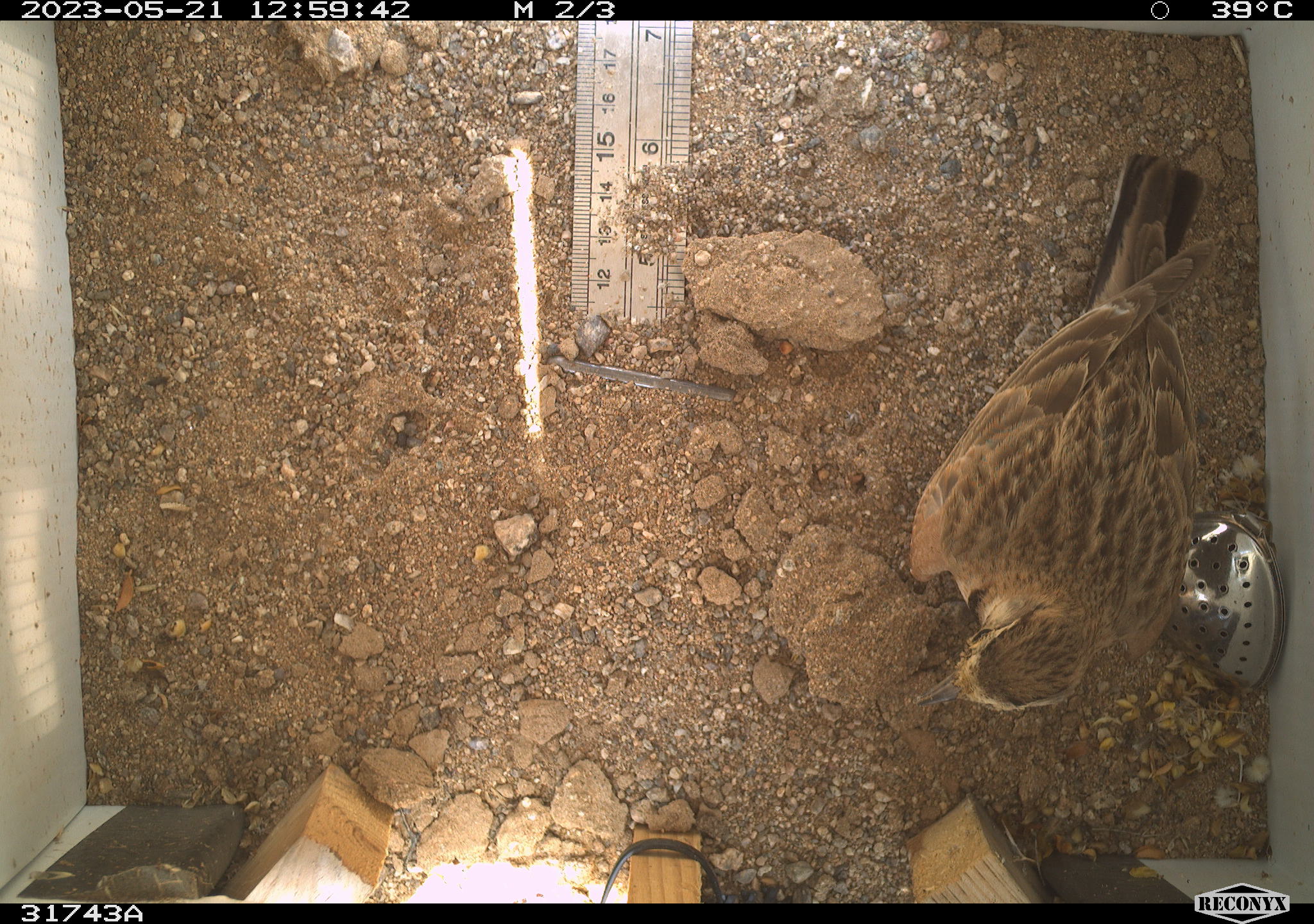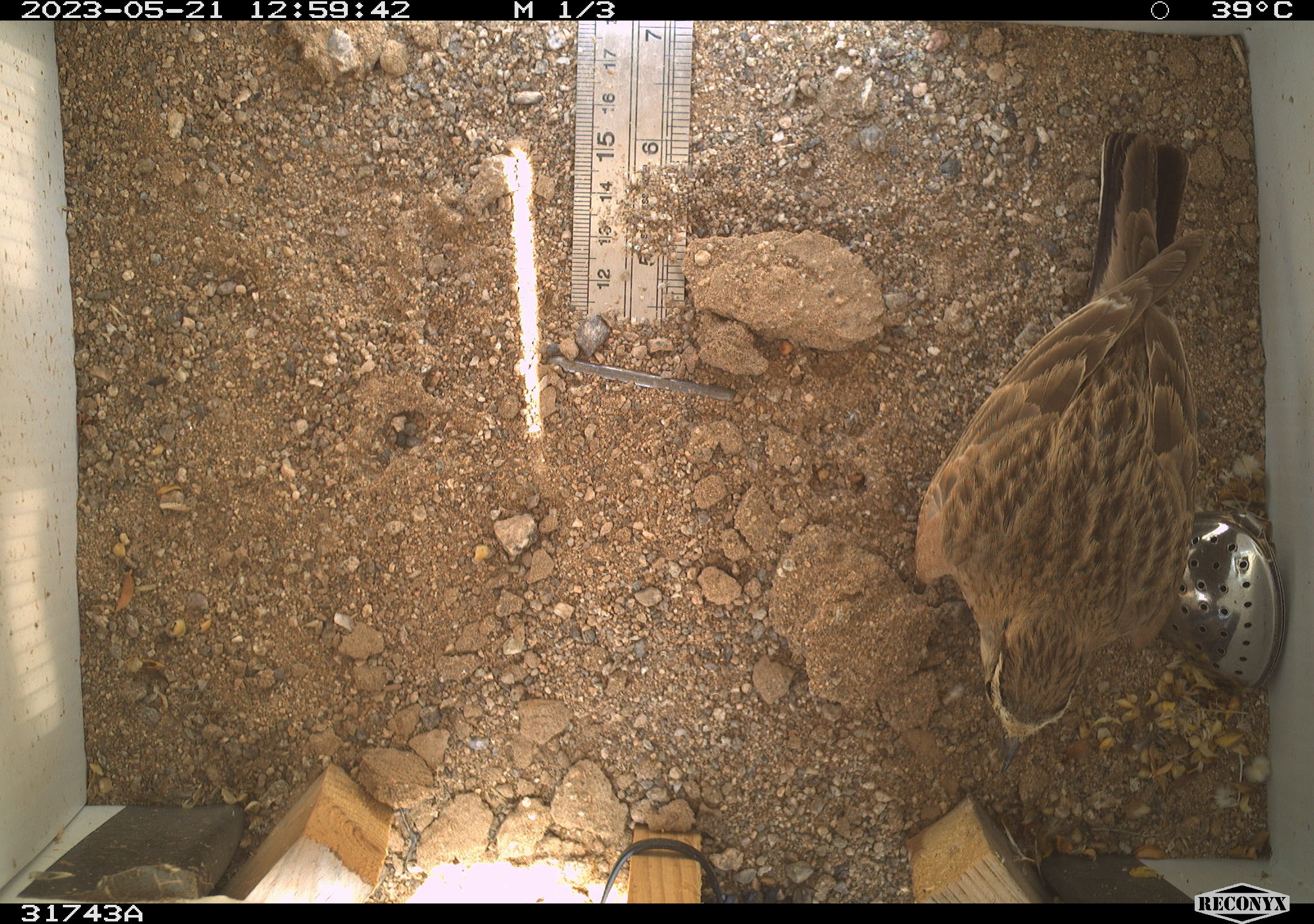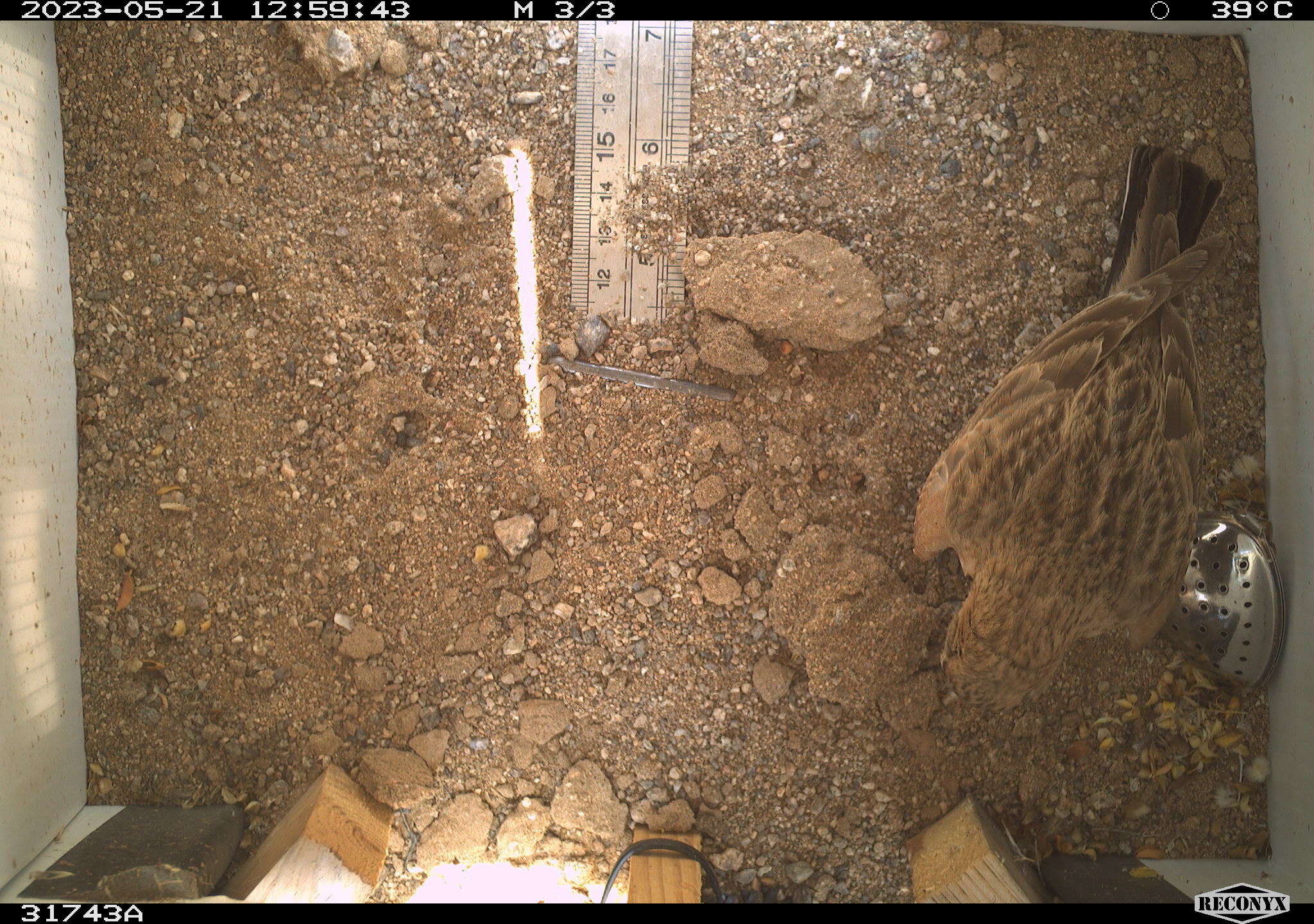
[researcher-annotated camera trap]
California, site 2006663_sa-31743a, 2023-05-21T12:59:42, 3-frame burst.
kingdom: Animalia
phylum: Chordata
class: Aves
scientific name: Aves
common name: bird